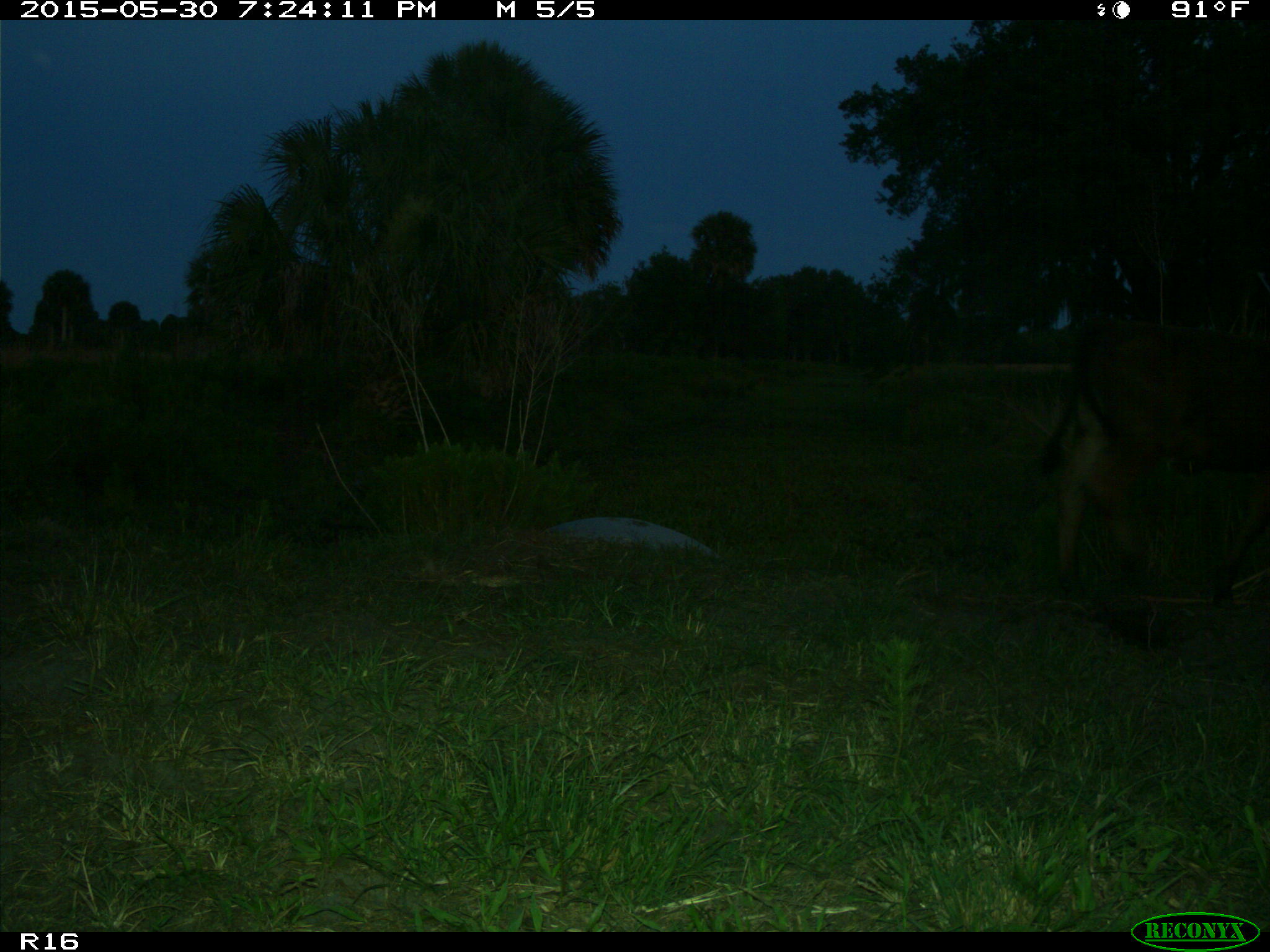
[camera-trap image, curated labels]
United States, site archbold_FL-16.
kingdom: Animalia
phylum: Chordata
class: Mammalia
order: Artiodactyla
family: Bovidae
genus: Bos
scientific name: Bos taurus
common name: domestic cow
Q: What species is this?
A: Bos taurus (domestic cow).